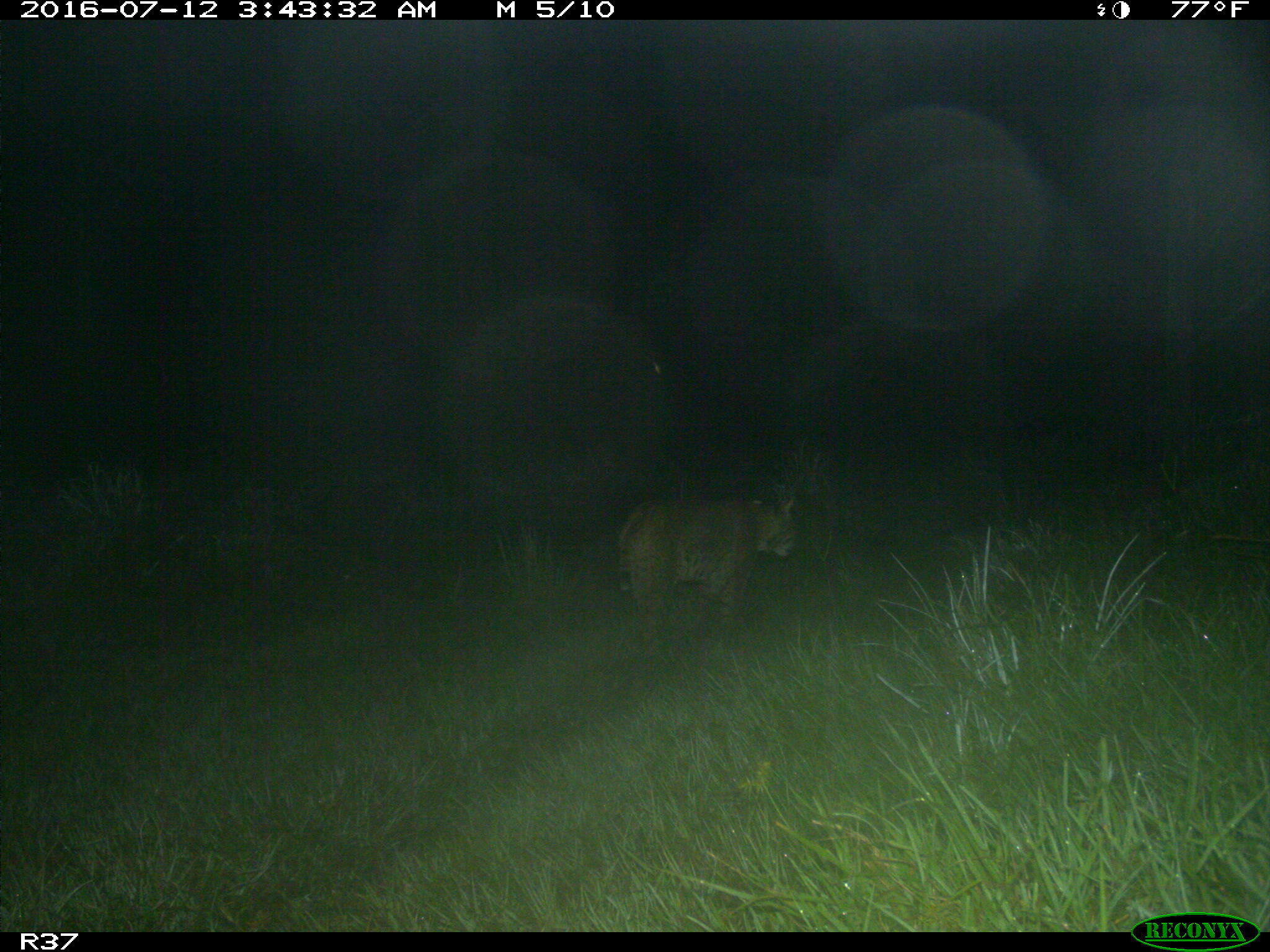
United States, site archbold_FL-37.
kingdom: Animalia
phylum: Chordata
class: Mammalia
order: Carnivora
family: Felidae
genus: Lynx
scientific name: Lynx rufus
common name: bobcat